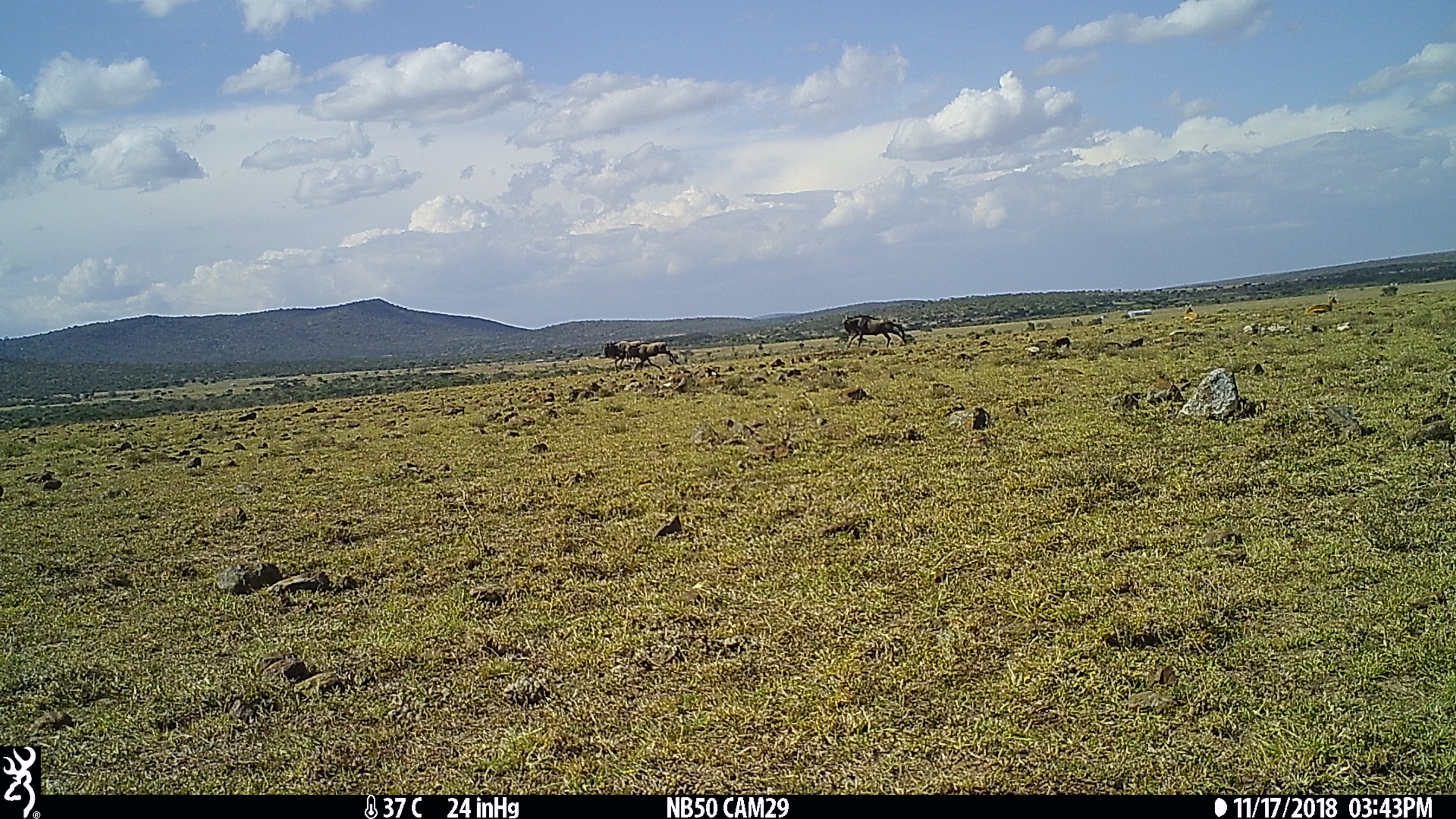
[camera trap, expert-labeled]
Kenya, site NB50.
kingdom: Animalia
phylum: Chordata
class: Mammalia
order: Artiodactyla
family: Bovidae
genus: Connochaetes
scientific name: Connochaetes taurinus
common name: blue wildebeest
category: wildebeest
Wildebeest (blue wildebeest) (Connochaetes taurinus).